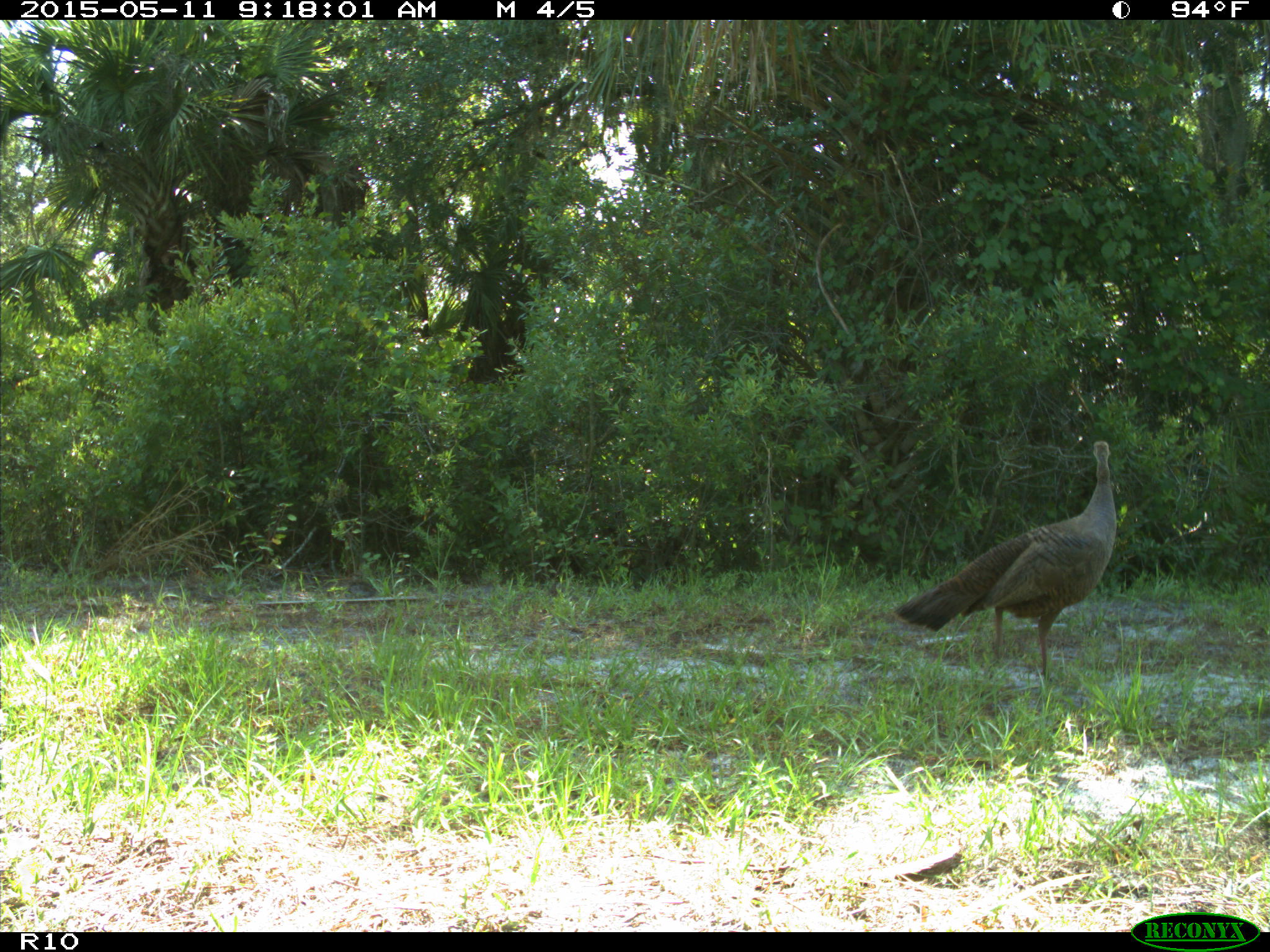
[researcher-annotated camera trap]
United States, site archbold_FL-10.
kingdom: Animalia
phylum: Chordata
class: Aves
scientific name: Aves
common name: birds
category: unidentified bird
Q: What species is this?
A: Unidentified bird (birds) (Aves).